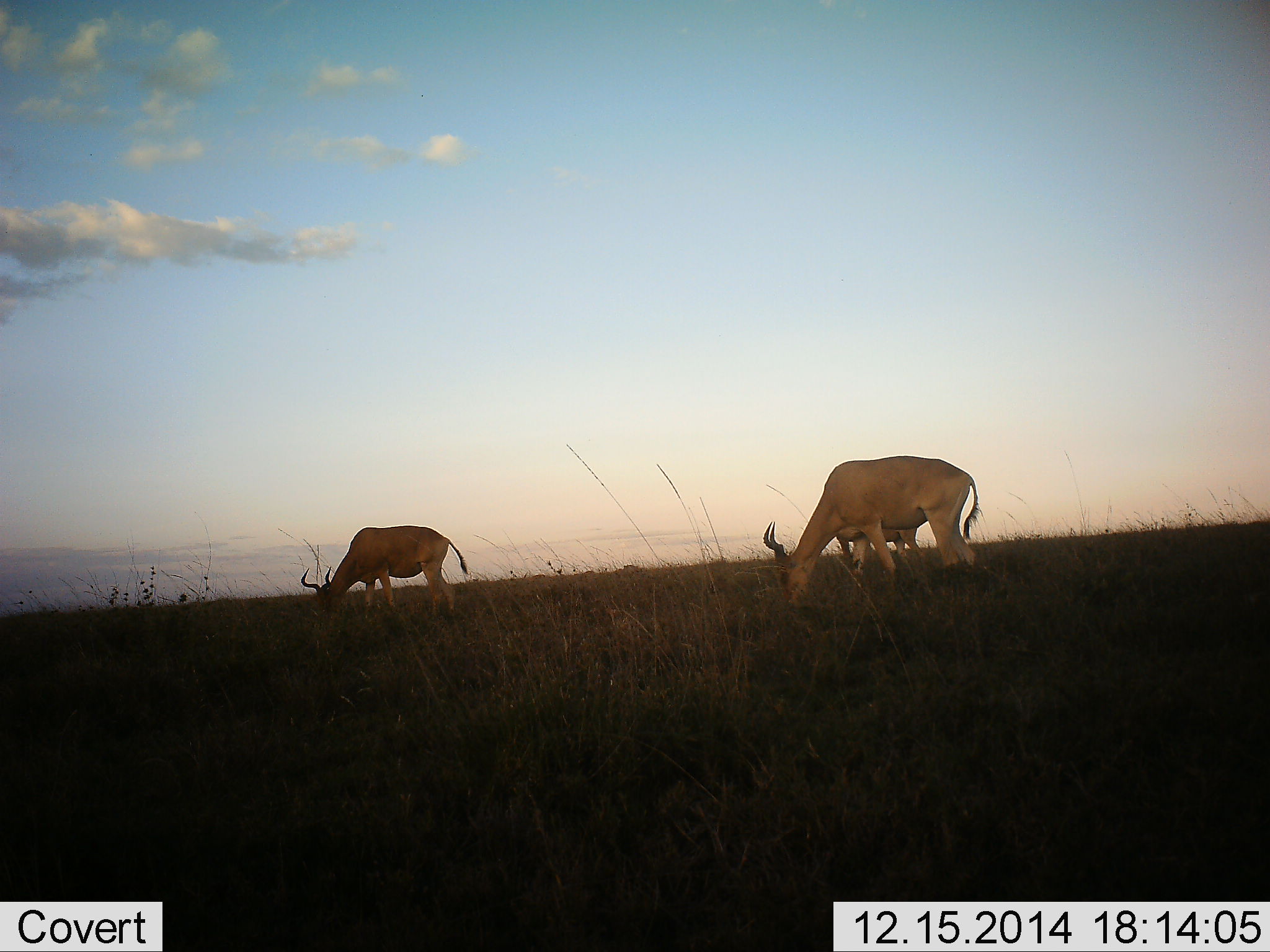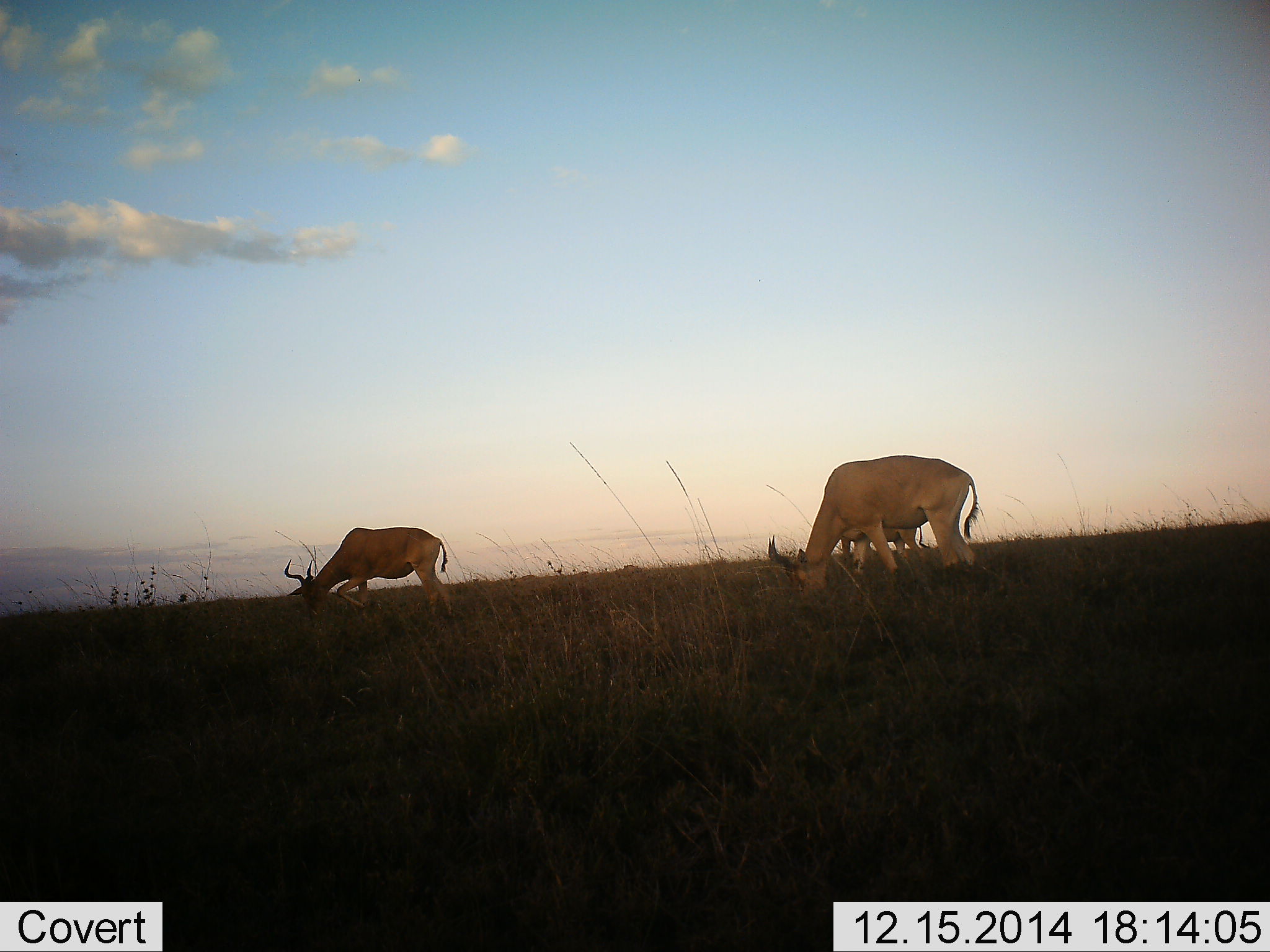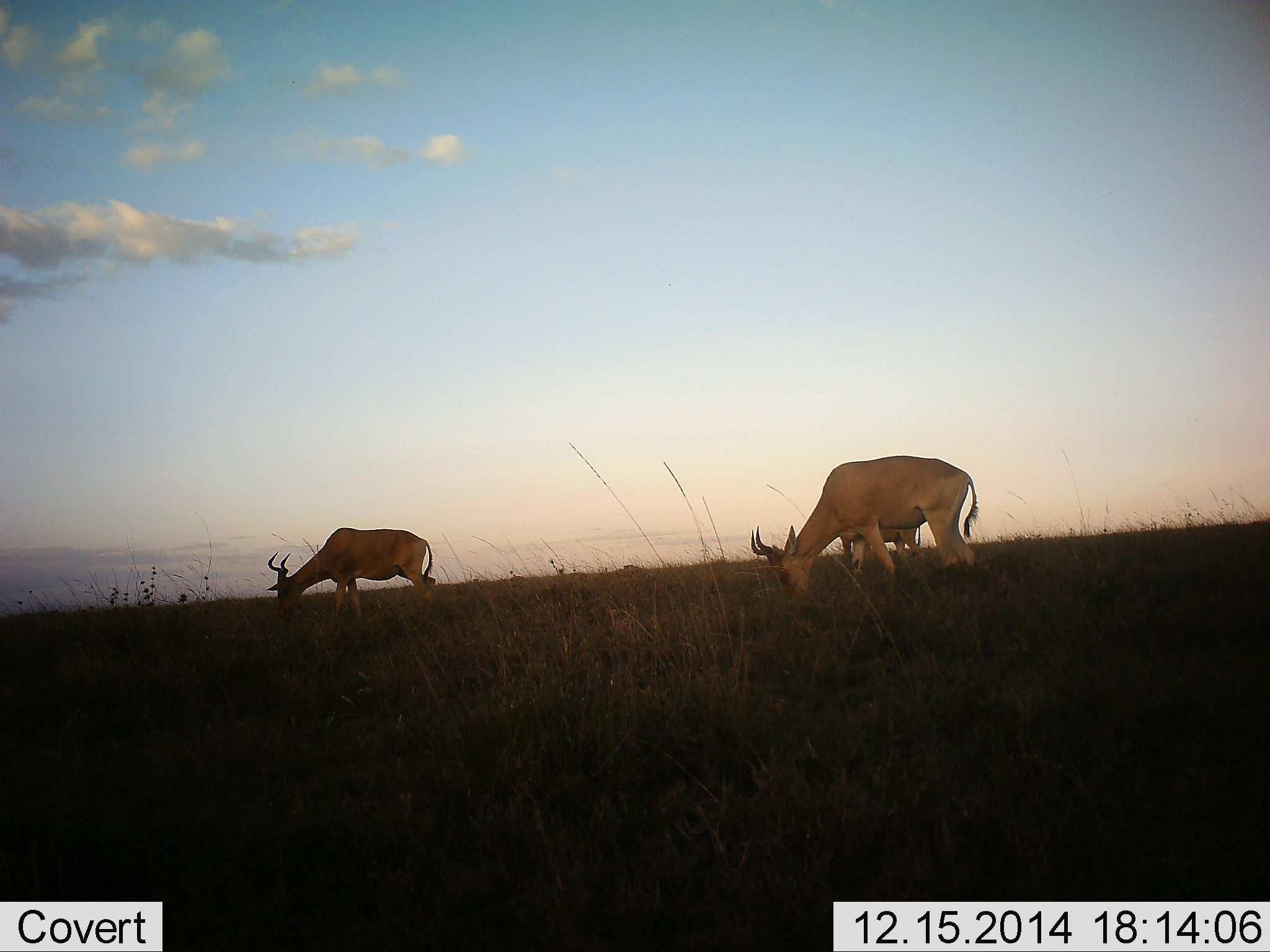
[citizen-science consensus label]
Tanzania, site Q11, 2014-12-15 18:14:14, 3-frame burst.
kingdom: Animalia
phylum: Chordata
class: Mammalia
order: Artiodactyla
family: Bovidae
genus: Alcelaphus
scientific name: Alcelaphus buselaphus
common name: hartebeest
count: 3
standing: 30%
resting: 0%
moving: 0%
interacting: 0%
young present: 0%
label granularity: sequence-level